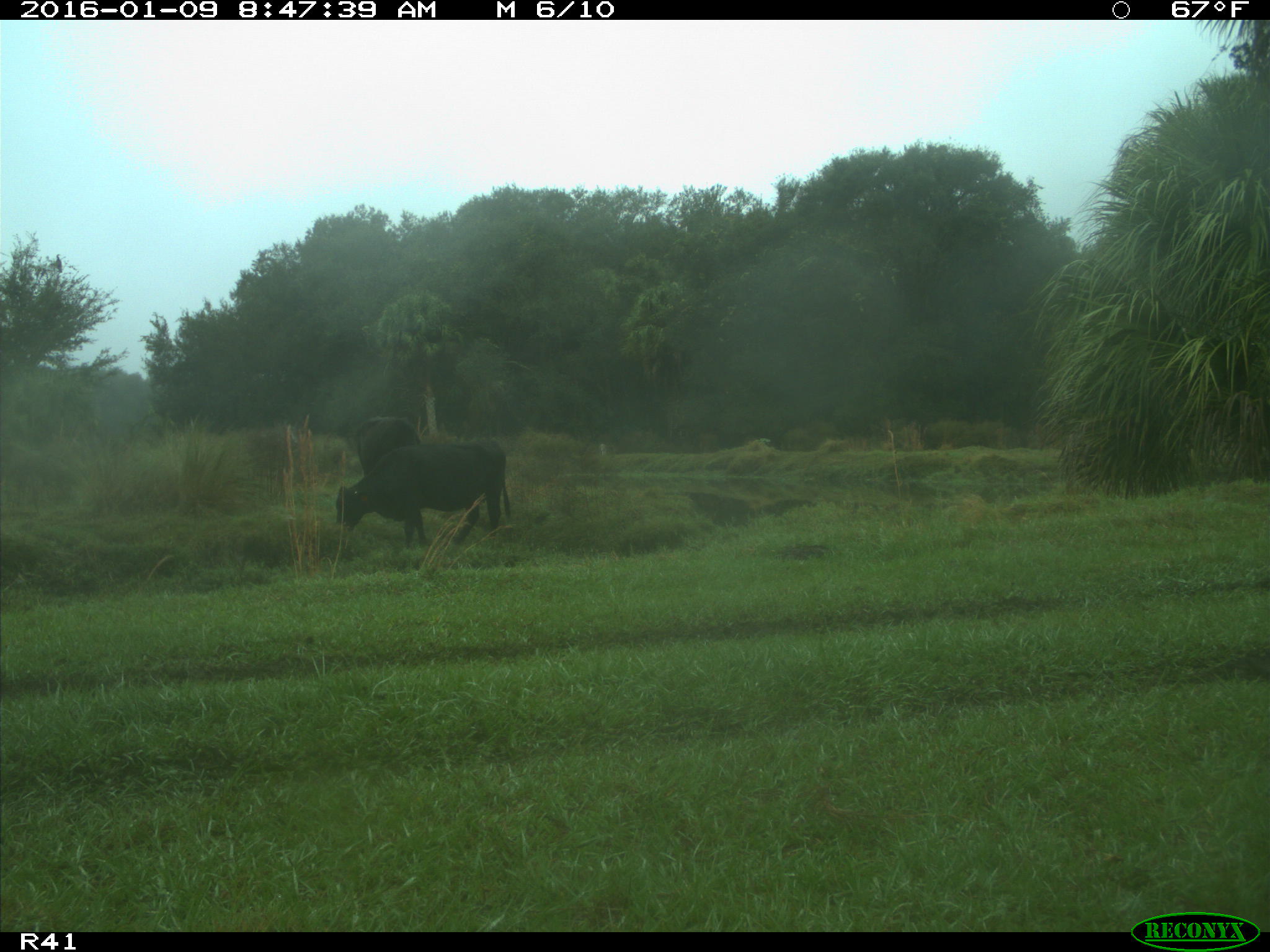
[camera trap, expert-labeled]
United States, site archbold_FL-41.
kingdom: Animalia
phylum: Chordata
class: Mammalia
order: Artiodactyla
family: Bovidae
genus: Bos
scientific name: Bos taurus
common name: domestic cow